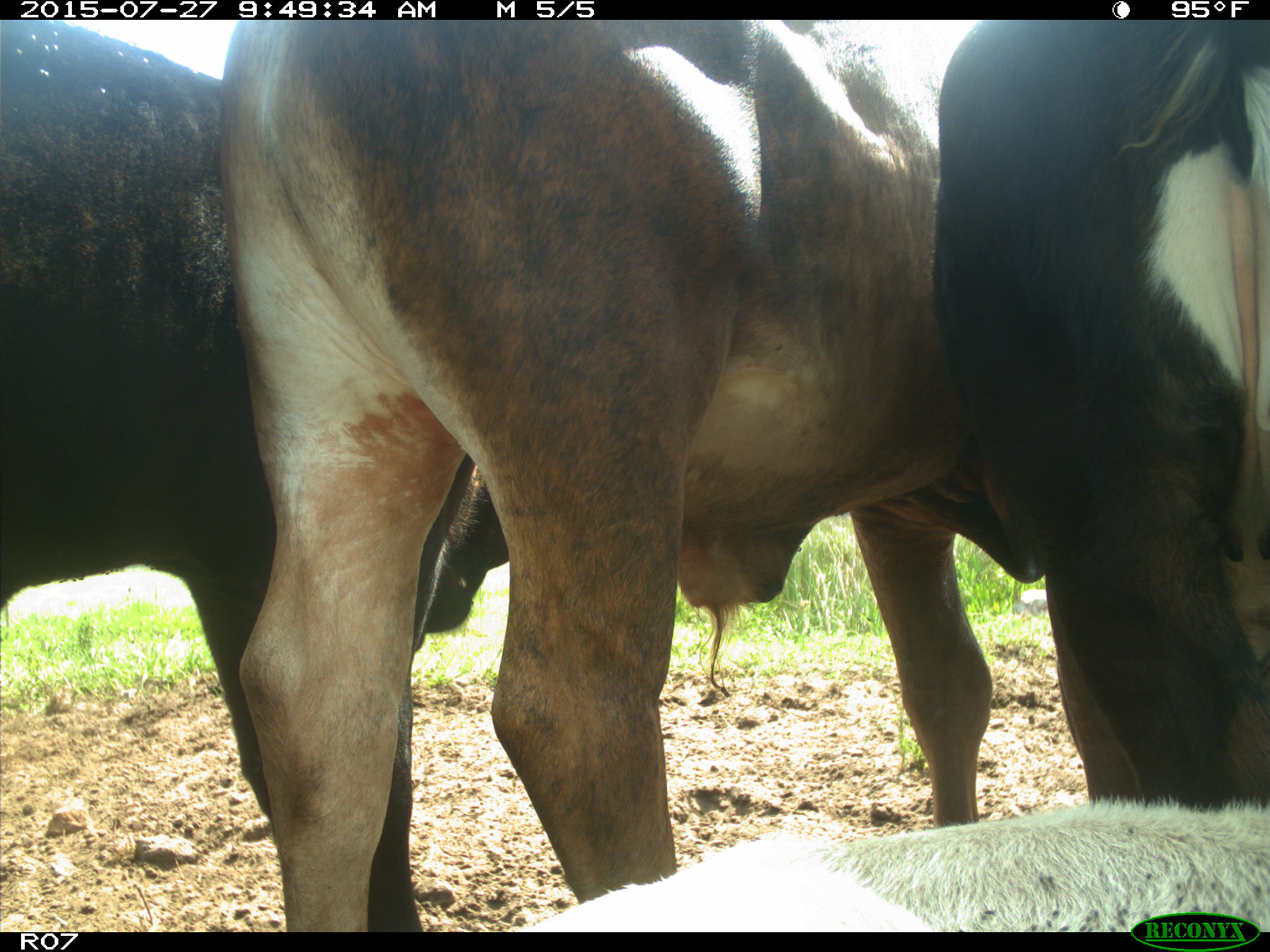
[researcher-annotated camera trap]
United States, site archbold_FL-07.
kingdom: Animalia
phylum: Chordata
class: Mammalia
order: Artiodactyla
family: Bovidae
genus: Bos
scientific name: Bos taurus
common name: domestic cow